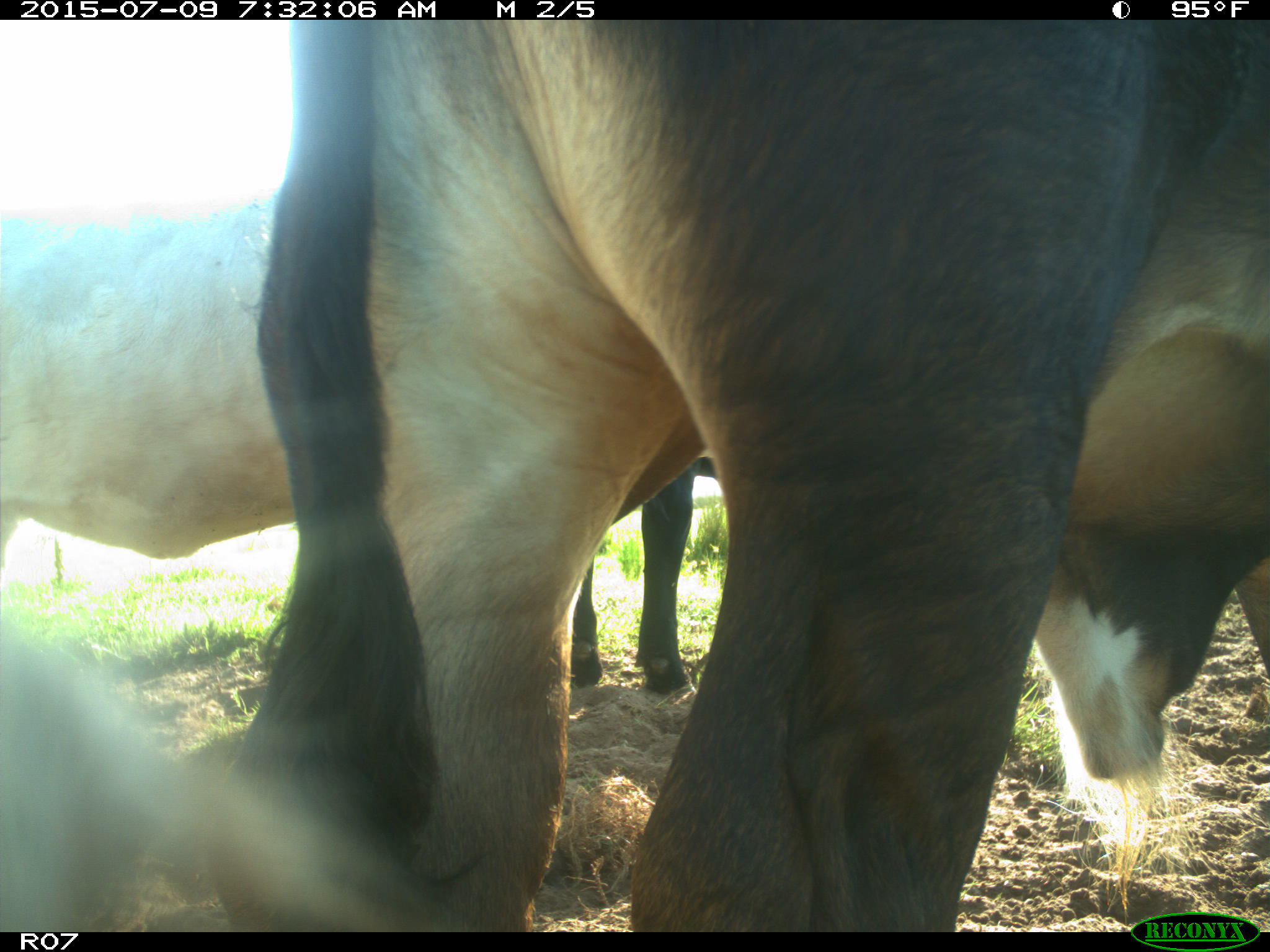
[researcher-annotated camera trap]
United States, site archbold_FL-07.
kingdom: Animalia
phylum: Chordata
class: Mammalia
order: Artiodactyla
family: Bovidae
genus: Bos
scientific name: Bos taurus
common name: domestic cow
Bos taurus (domestic cow).